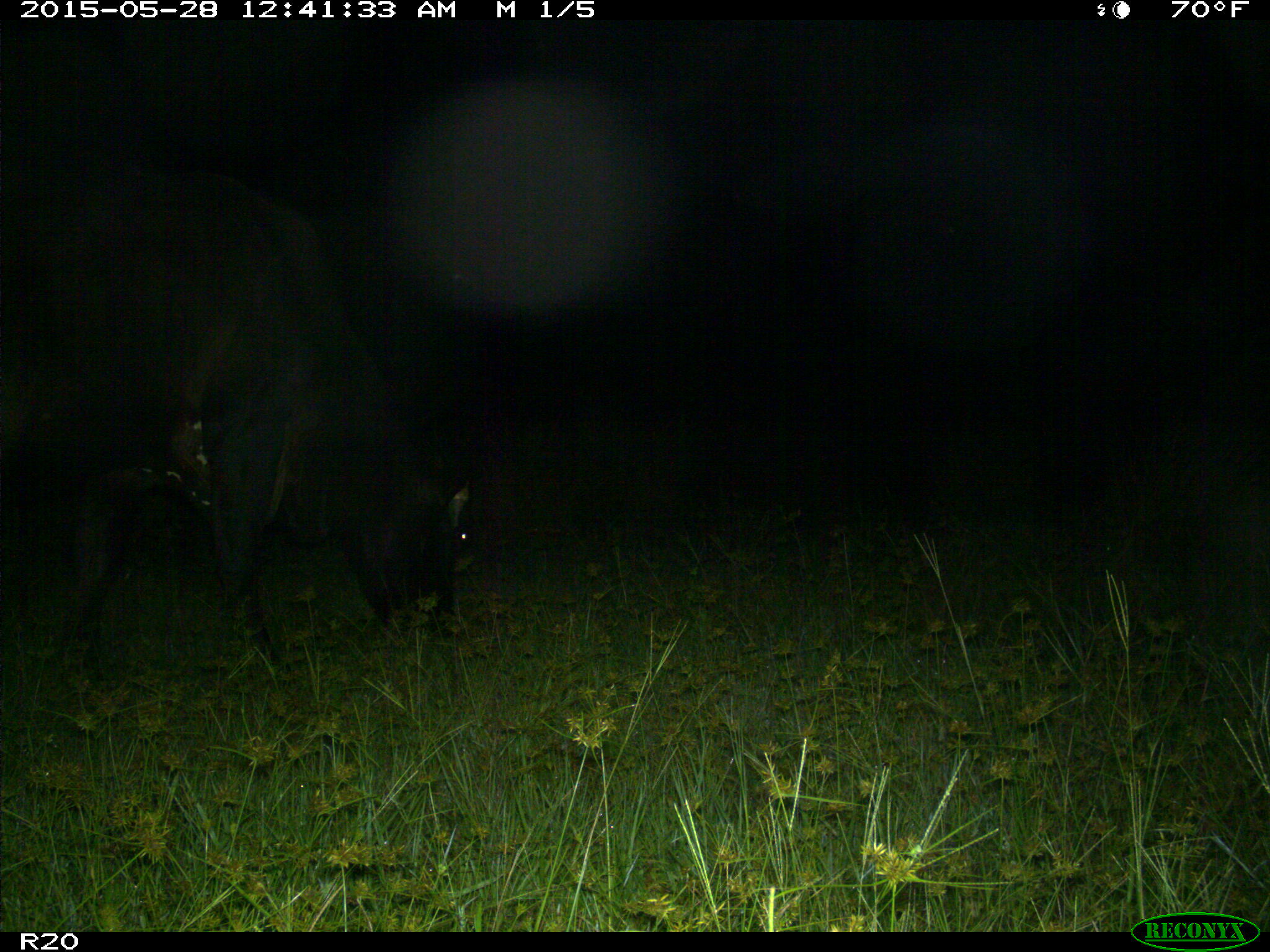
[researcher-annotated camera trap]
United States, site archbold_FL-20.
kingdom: Animalia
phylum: Chordata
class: Mammalia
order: Artiodactyla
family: Bovidae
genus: Bos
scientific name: Bos taurus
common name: domestic cow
Bos taurus (domestic cow).